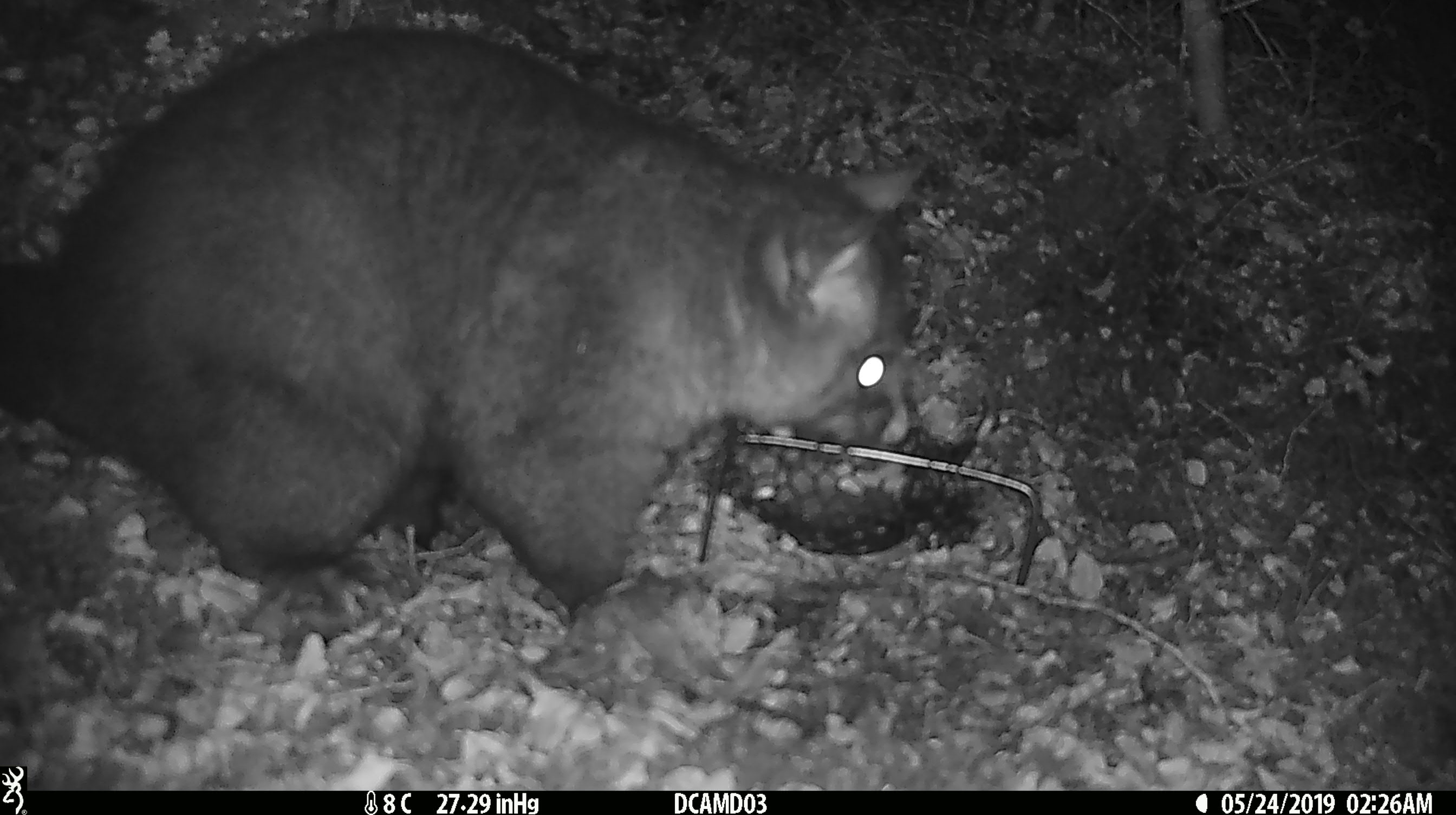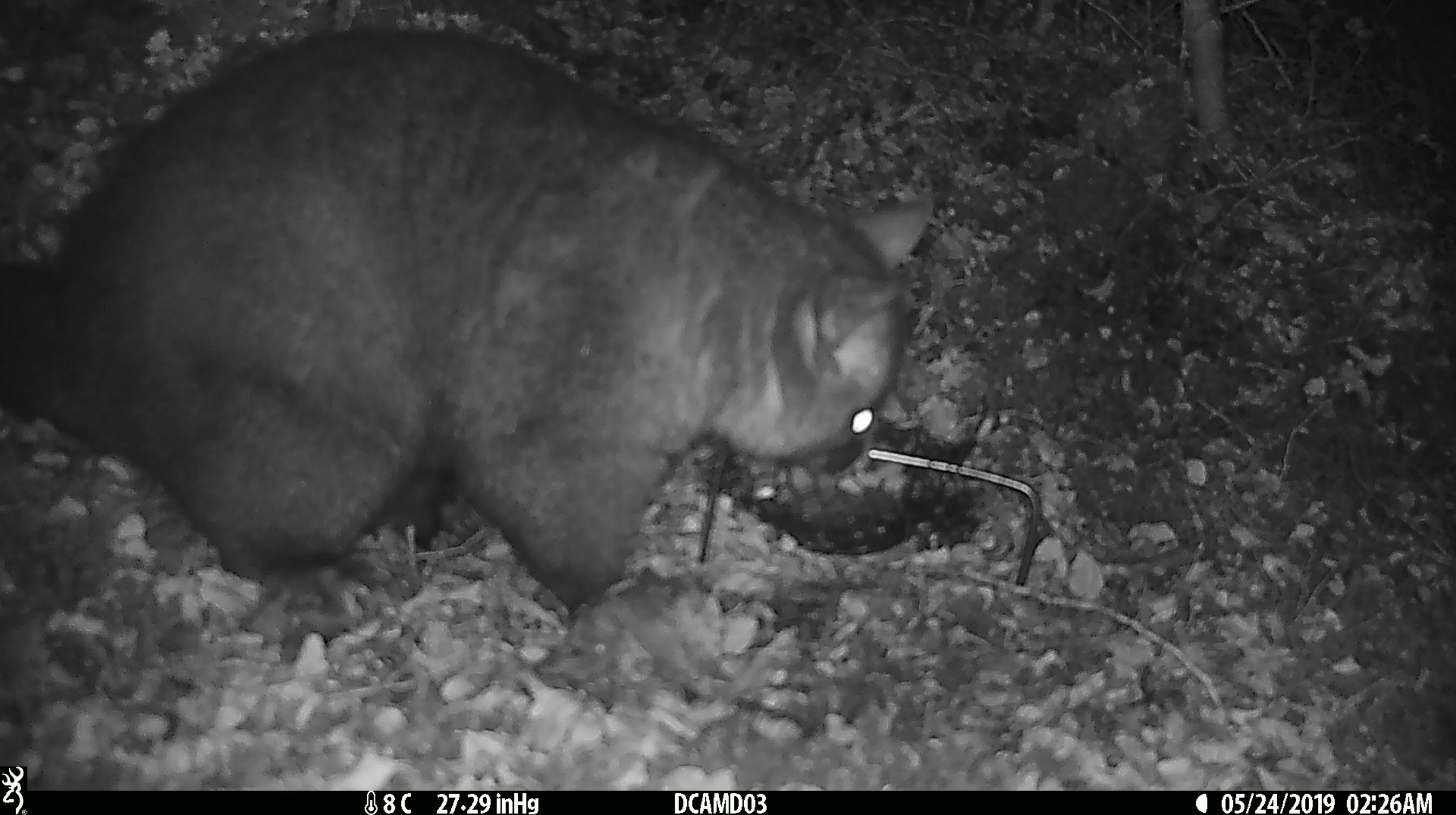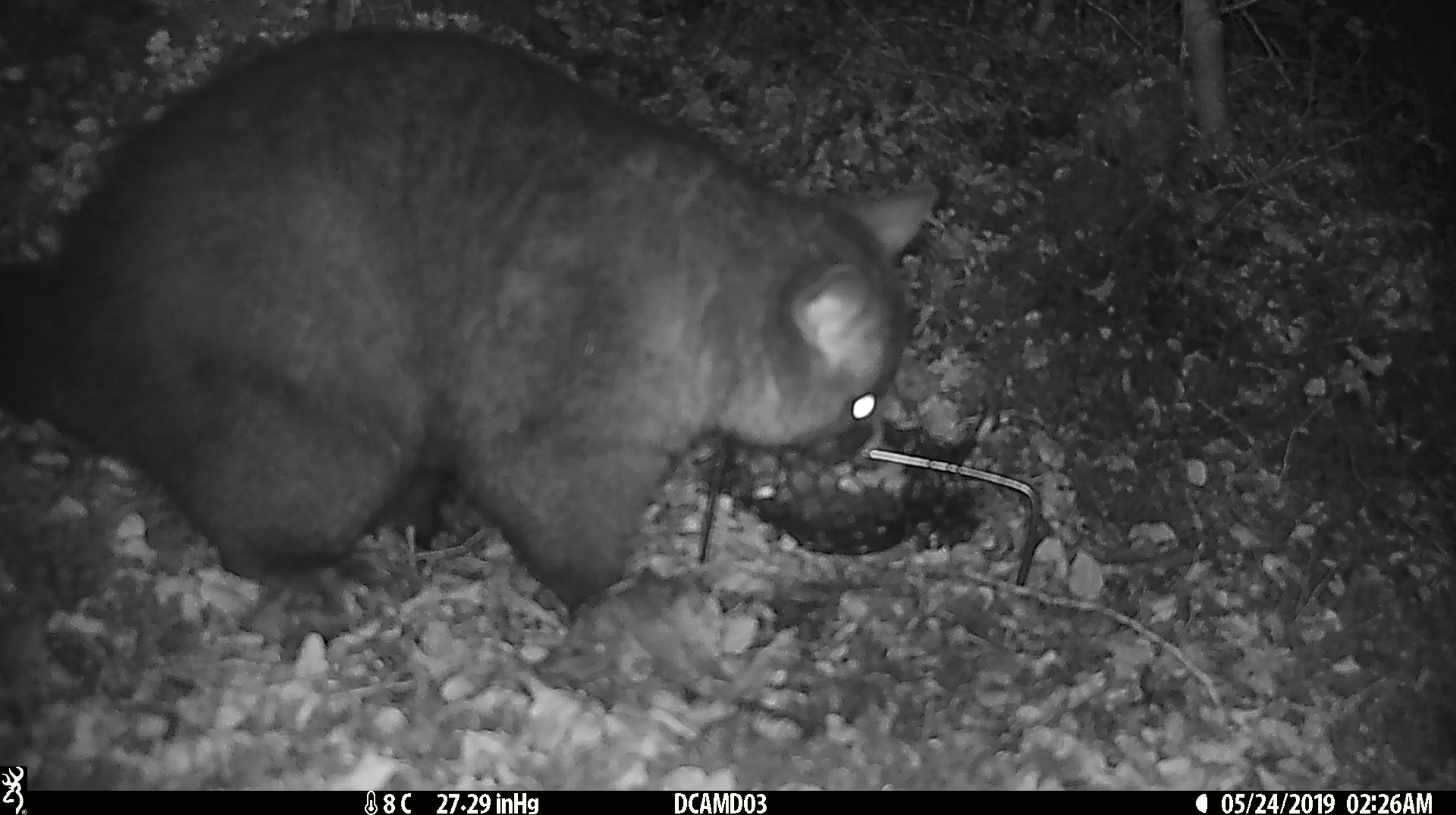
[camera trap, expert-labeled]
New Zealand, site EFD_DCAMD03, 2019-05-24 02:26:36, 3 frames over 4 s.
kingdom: Animalia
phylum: Chordata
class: Mammalia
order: Diprotodontia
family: Phalangeridae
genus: Trichosurus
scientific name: Trichosurus vulpecula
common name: common brushtail possum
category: possum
Possum (common brushtail possum) (Trichosurus vulpecula).